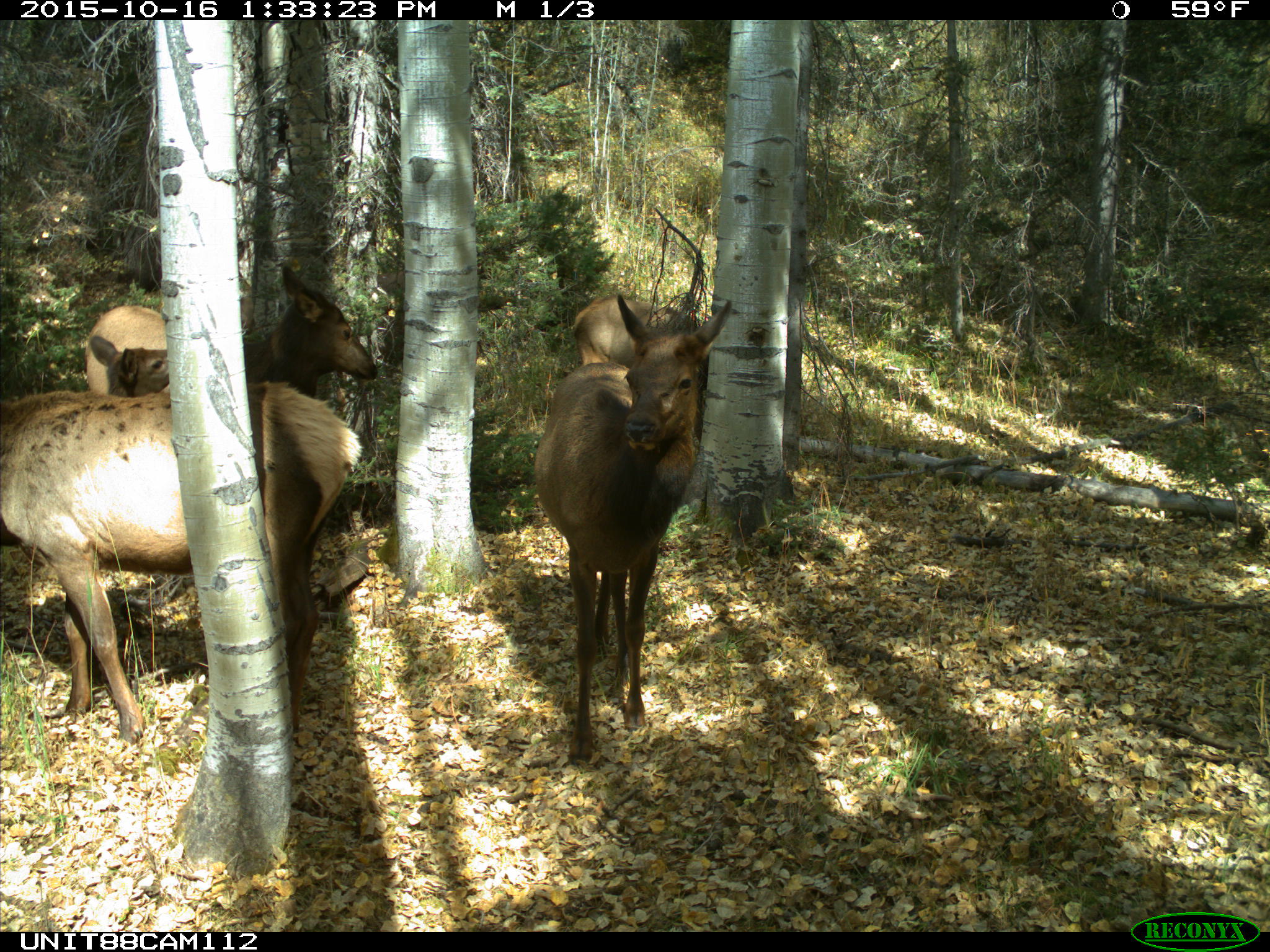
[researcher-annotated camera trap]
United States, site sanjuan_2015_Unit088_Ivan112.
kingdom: Animalia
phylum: Chordata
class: Mammalia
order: Artiodactyla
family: Cervidae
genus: Cervus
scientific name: Cervus elaphus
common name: red deer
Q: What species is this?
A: Cervus elaphus (red deer).